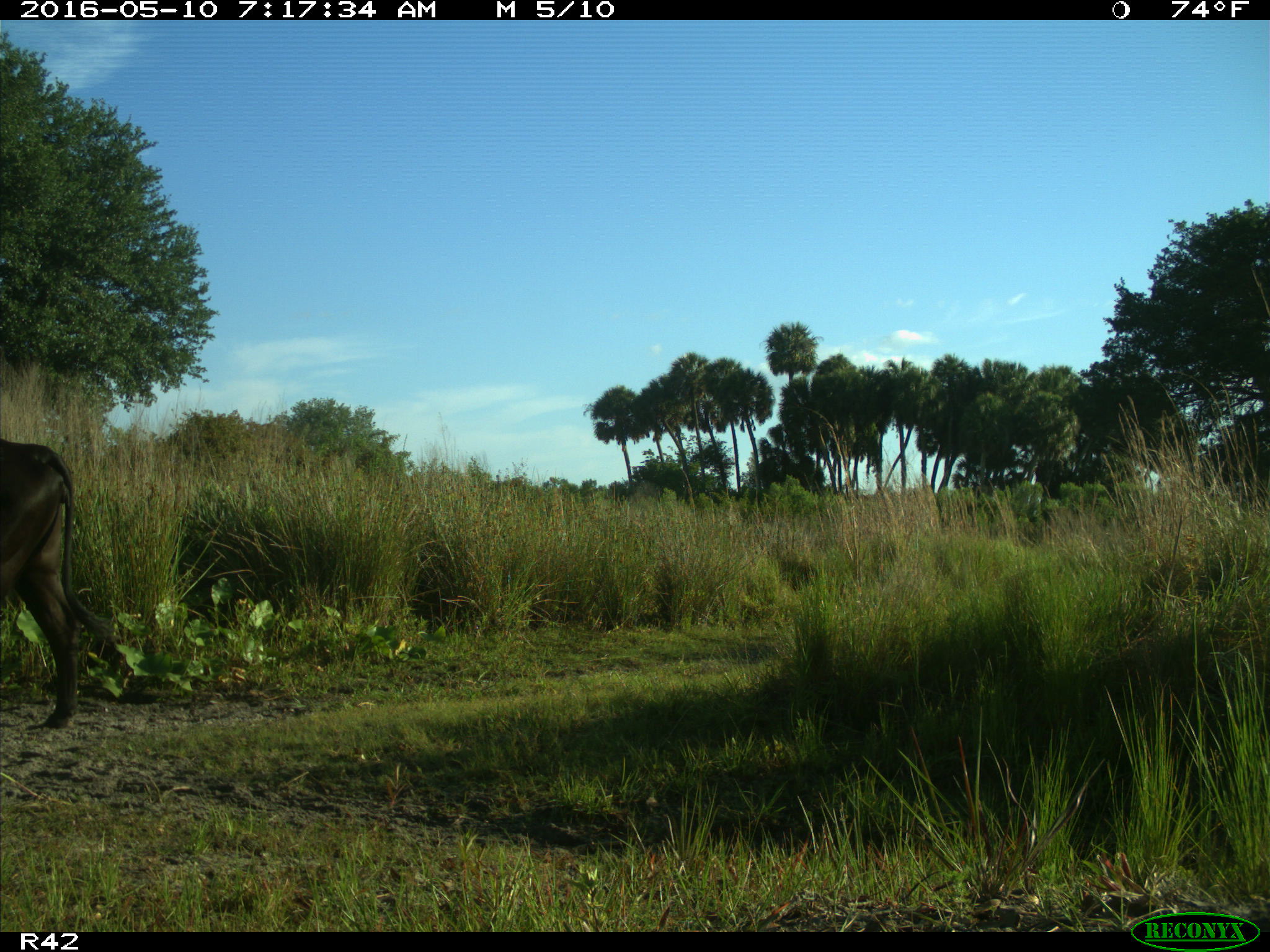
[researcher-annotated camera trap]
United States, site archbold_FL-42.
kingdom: Animalia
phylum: Chordata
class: Mammalia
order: Artiodactyla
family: Bovidae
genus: Bos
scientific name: Bos taurus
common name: domestic cow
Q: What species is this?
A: Bos taurus (domestic cow).